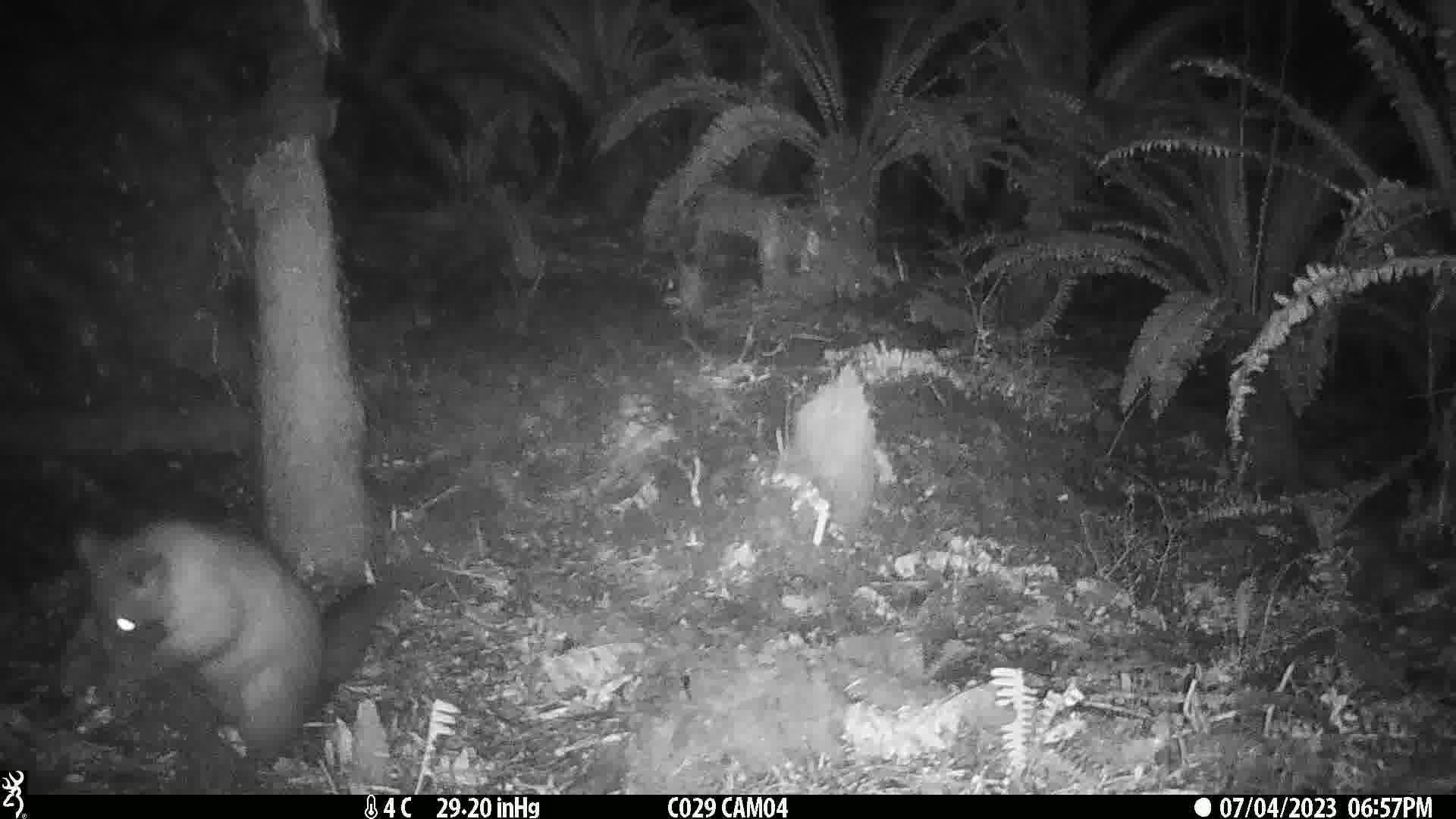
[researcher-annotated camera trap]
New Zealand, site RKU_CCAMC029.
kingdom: Animalia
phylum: Chordata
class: Mammalia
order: Diprotodontia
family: Phalangeridae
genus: Trichosurus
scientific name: Trichosurus vulpecula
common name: common brushtail possum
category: possum